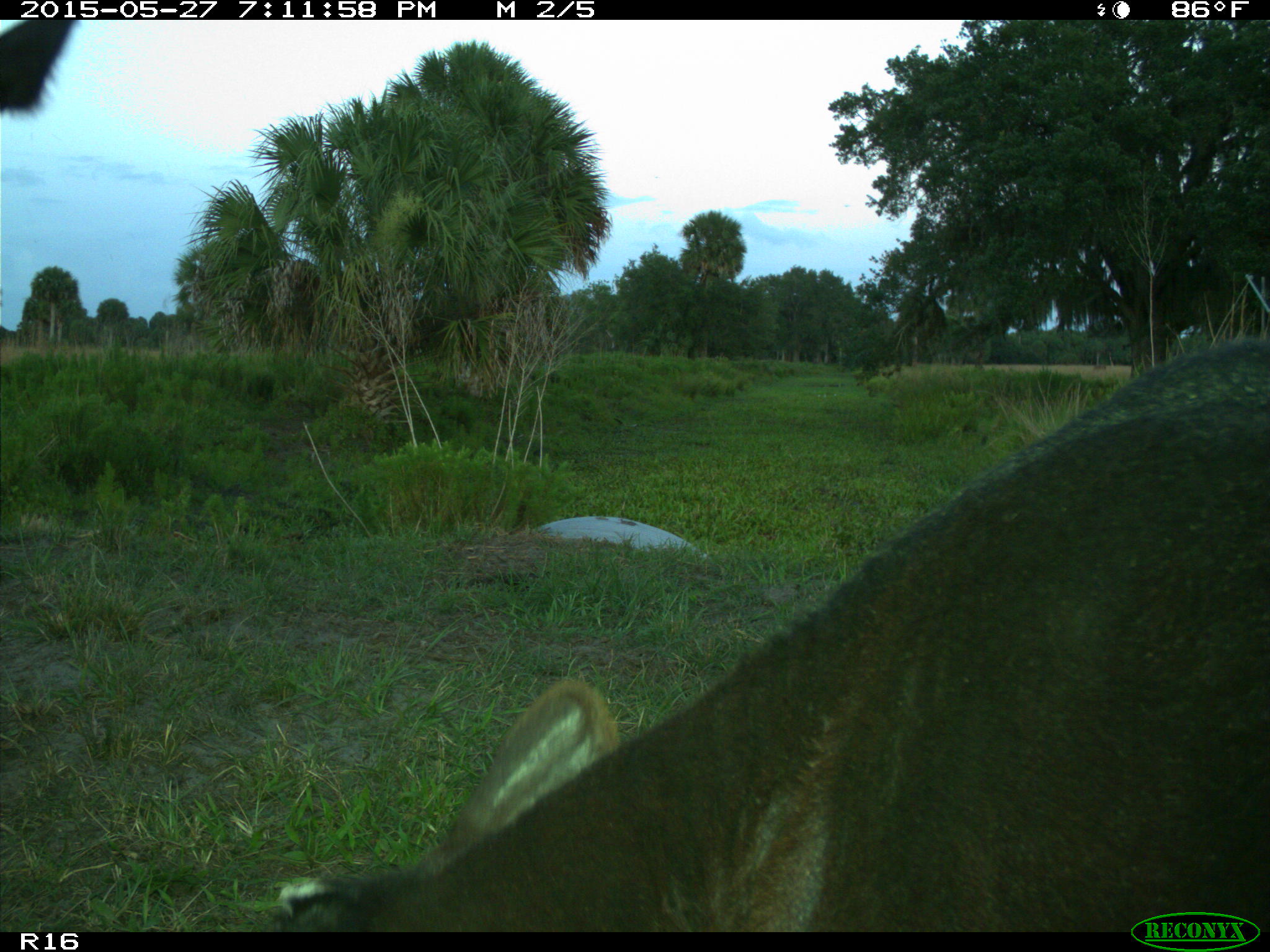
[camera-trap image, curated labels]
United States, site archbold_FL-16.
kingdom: Animalia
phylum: Chordata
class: Mammalia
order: Artiodactyla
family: Bovidae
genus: Bos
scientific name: Bos taurus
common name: domestic cow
Bos taurus (domestic cow).